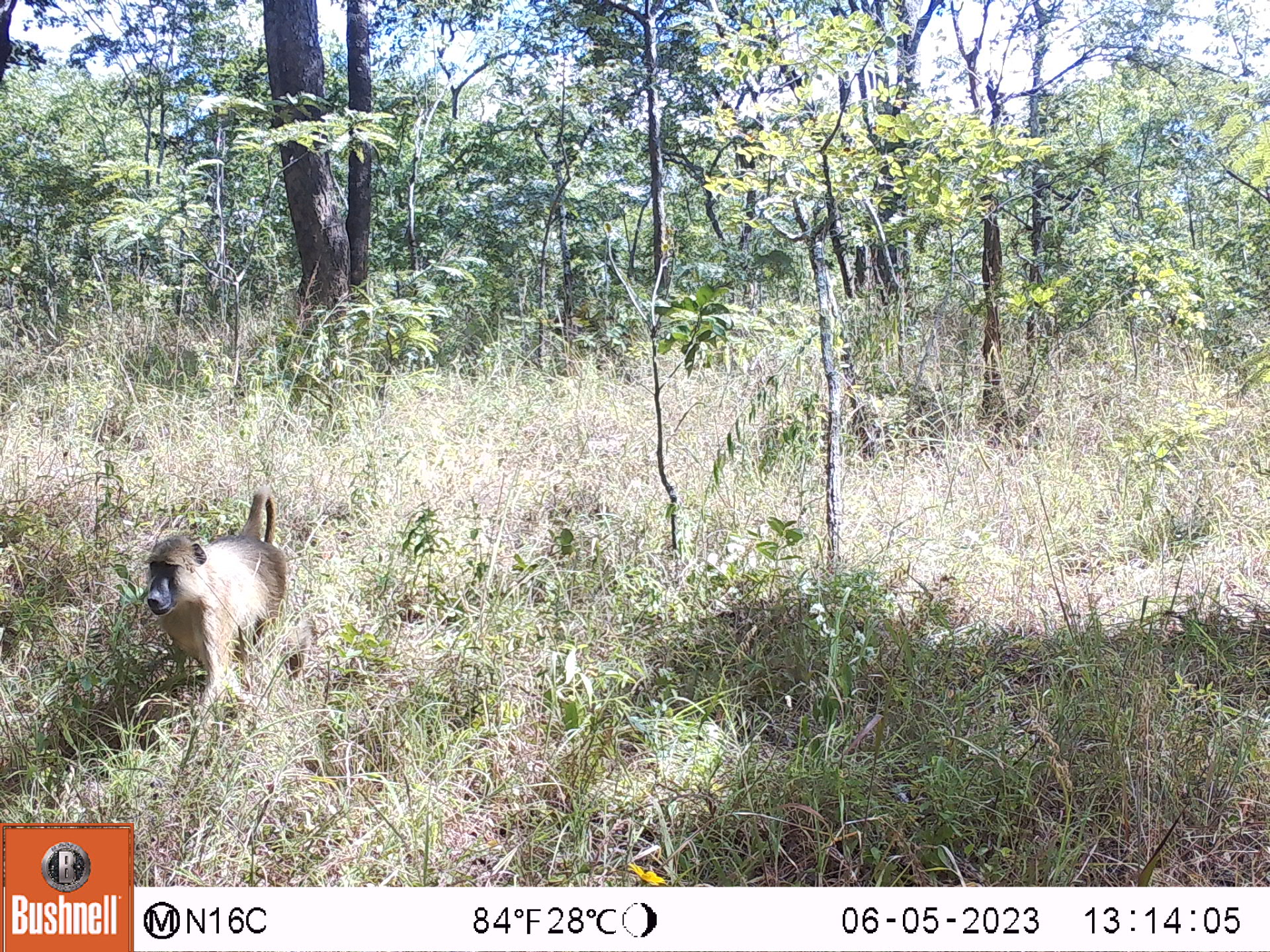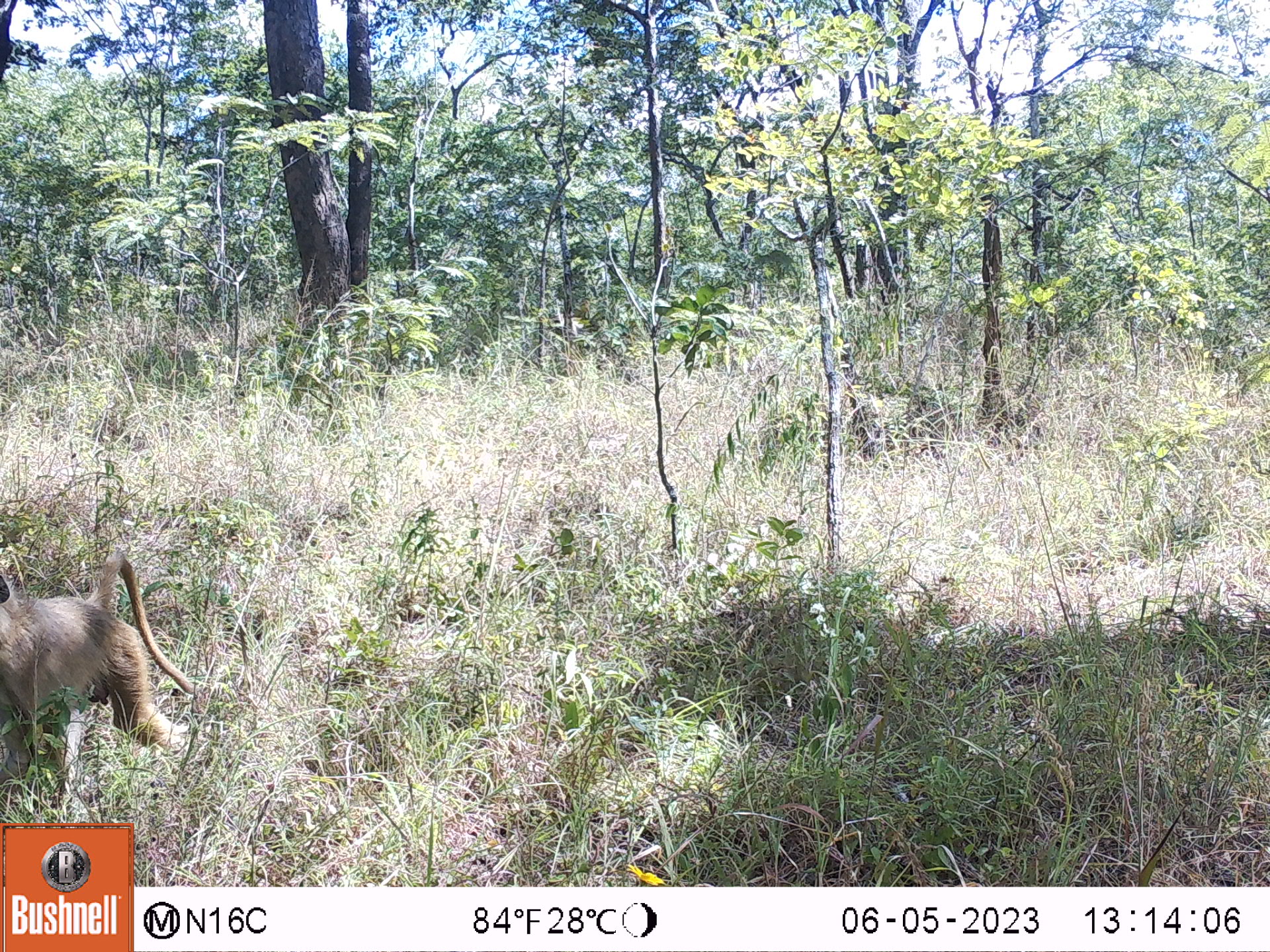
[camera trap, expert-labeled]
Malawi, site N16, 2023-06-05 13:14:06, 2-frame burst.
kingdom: Animalia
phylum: Chordata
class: Mammalia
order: Primates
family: Cercopithecidae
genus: Papio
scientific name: Papio cynocephalus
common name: yellow baboon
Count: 1.